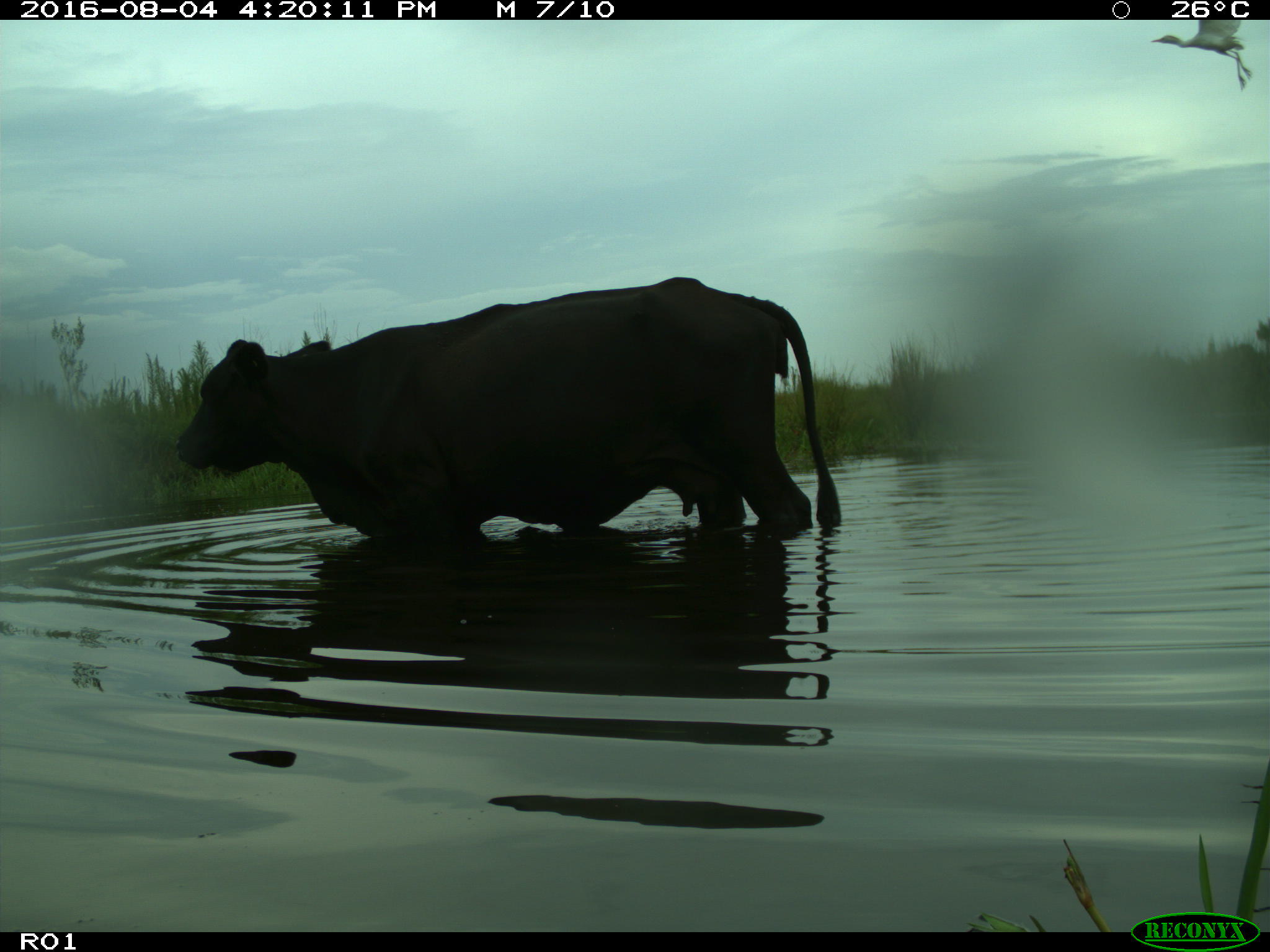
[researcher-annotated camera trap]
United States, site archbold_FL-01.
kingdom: Animalia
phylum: Chordata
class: Mammalia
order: Artiodactyla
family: Bovidae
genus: Bos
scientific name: Bos taurus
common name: domestic cow